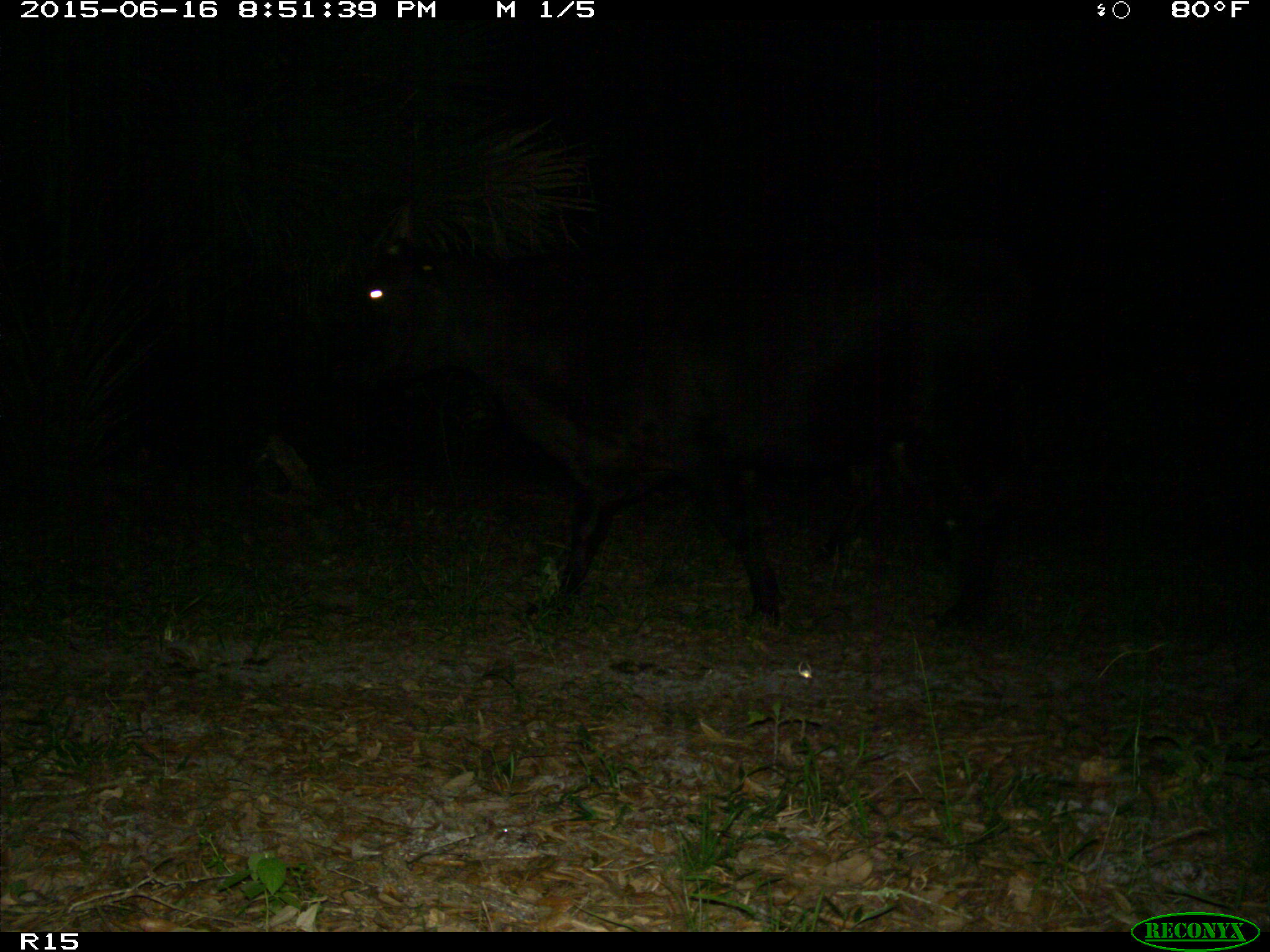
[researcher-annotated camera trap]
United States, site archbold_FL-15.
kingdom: Animalia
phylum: Chordata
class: Mammalia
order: Artiodactyla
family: Bovidae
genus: Bos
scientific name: Bos taurus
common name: domestic cow